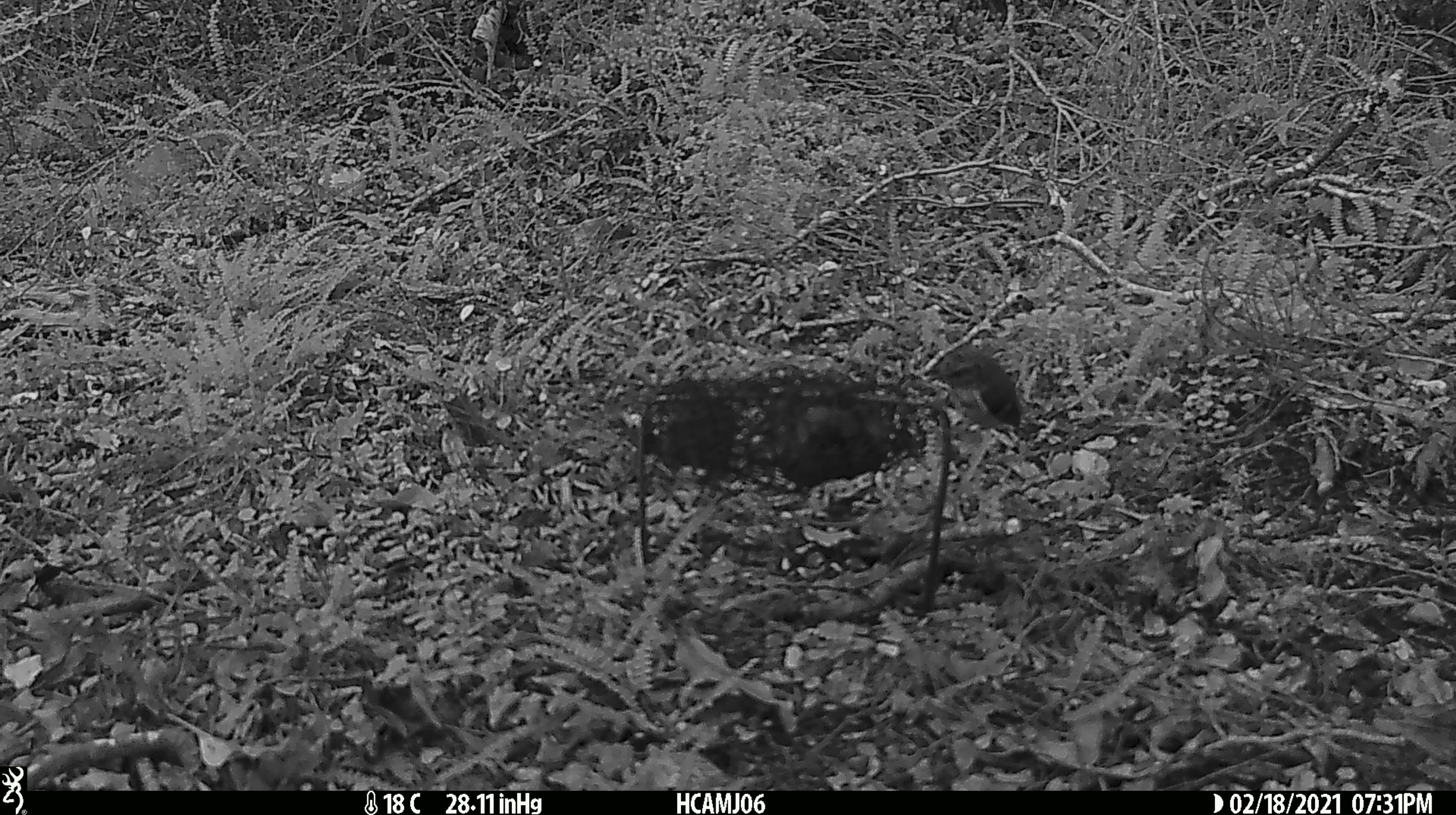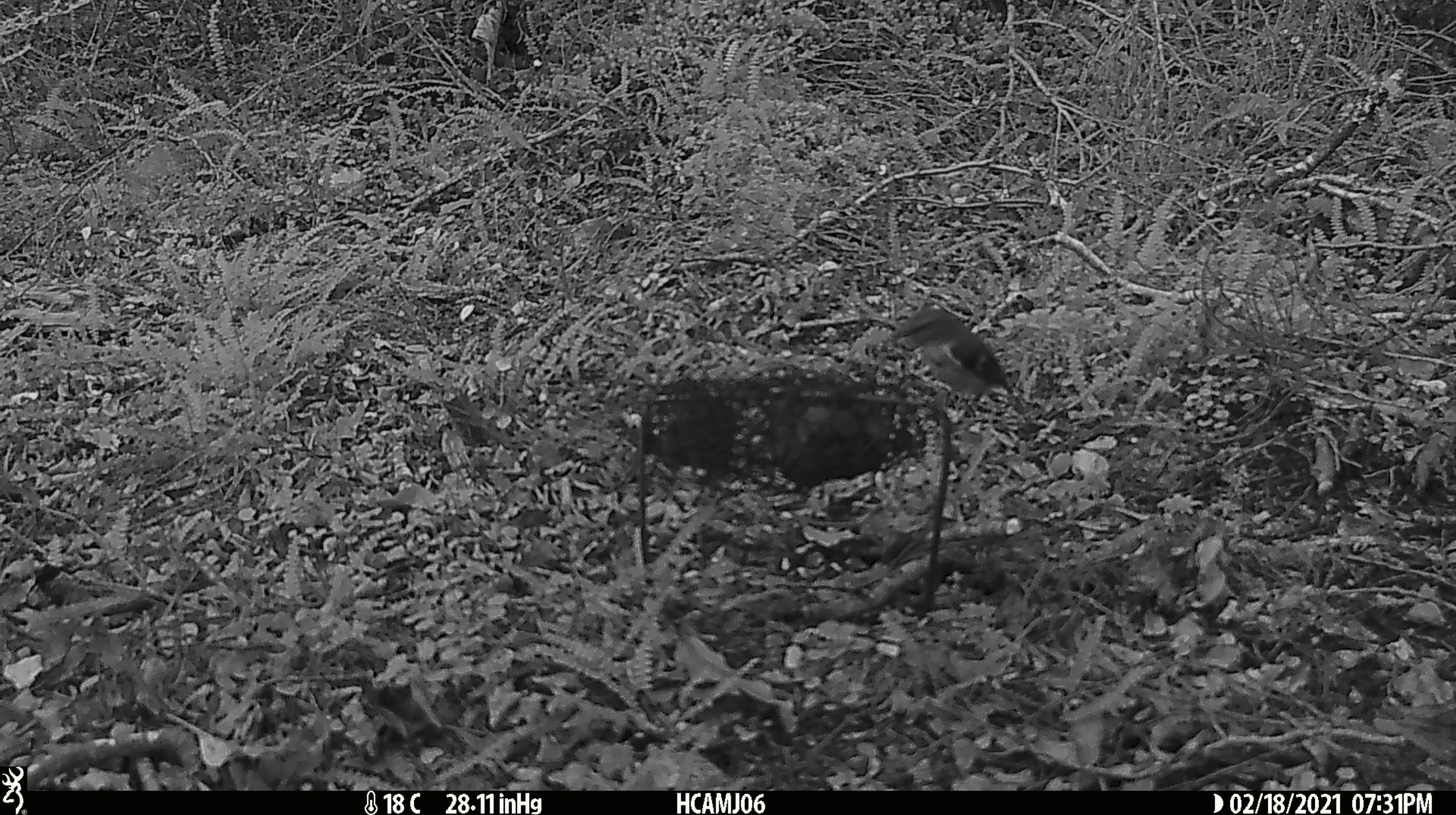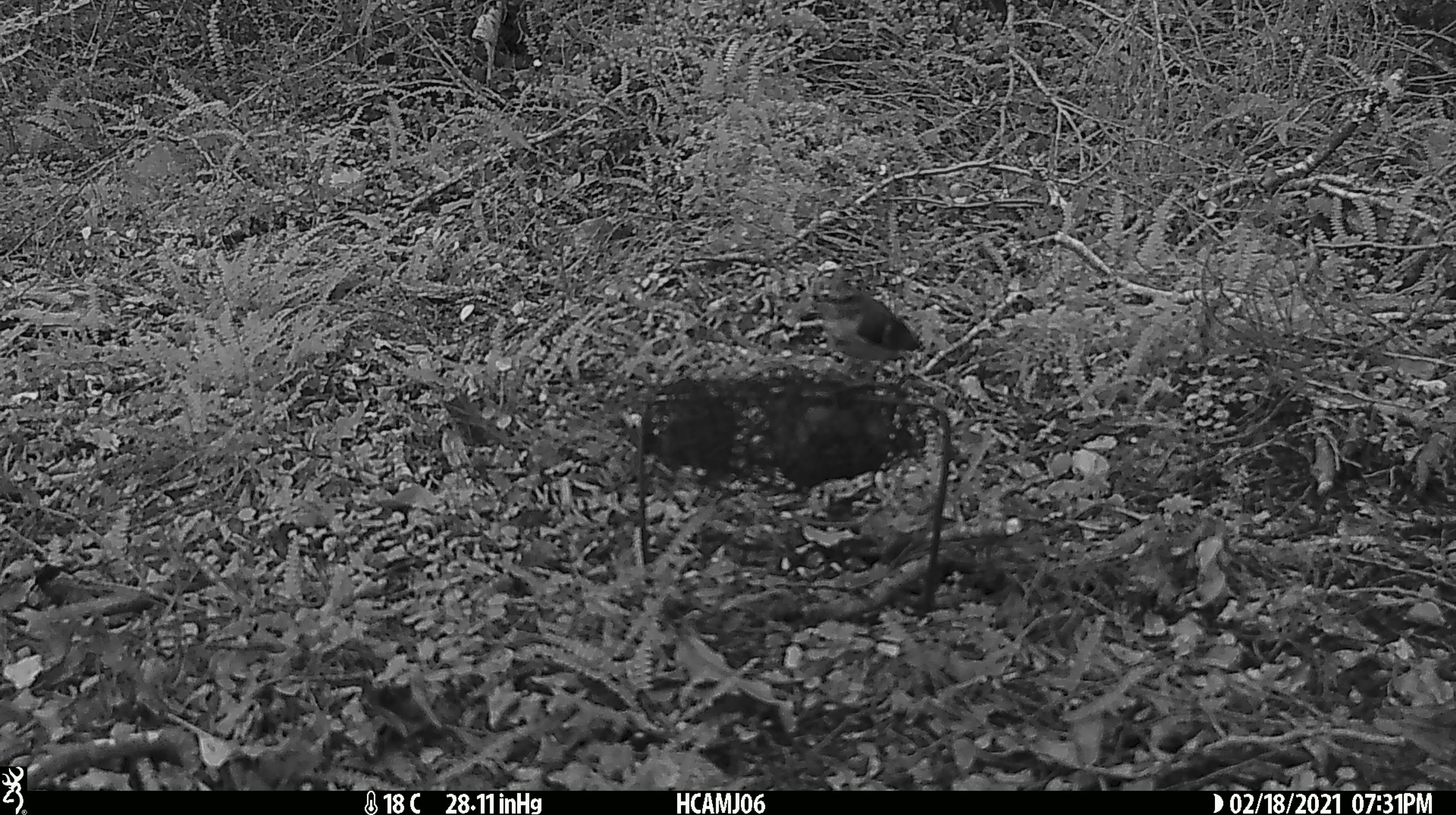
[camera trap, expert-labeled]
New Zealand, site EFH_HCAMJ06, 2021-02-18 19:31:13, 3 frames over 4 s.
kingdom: Animalia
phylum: Chordata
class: Aves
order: Passeriformes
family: Acanthisittidae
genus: Acanthisitta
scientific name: Acanthisitta chloris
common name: rifleman